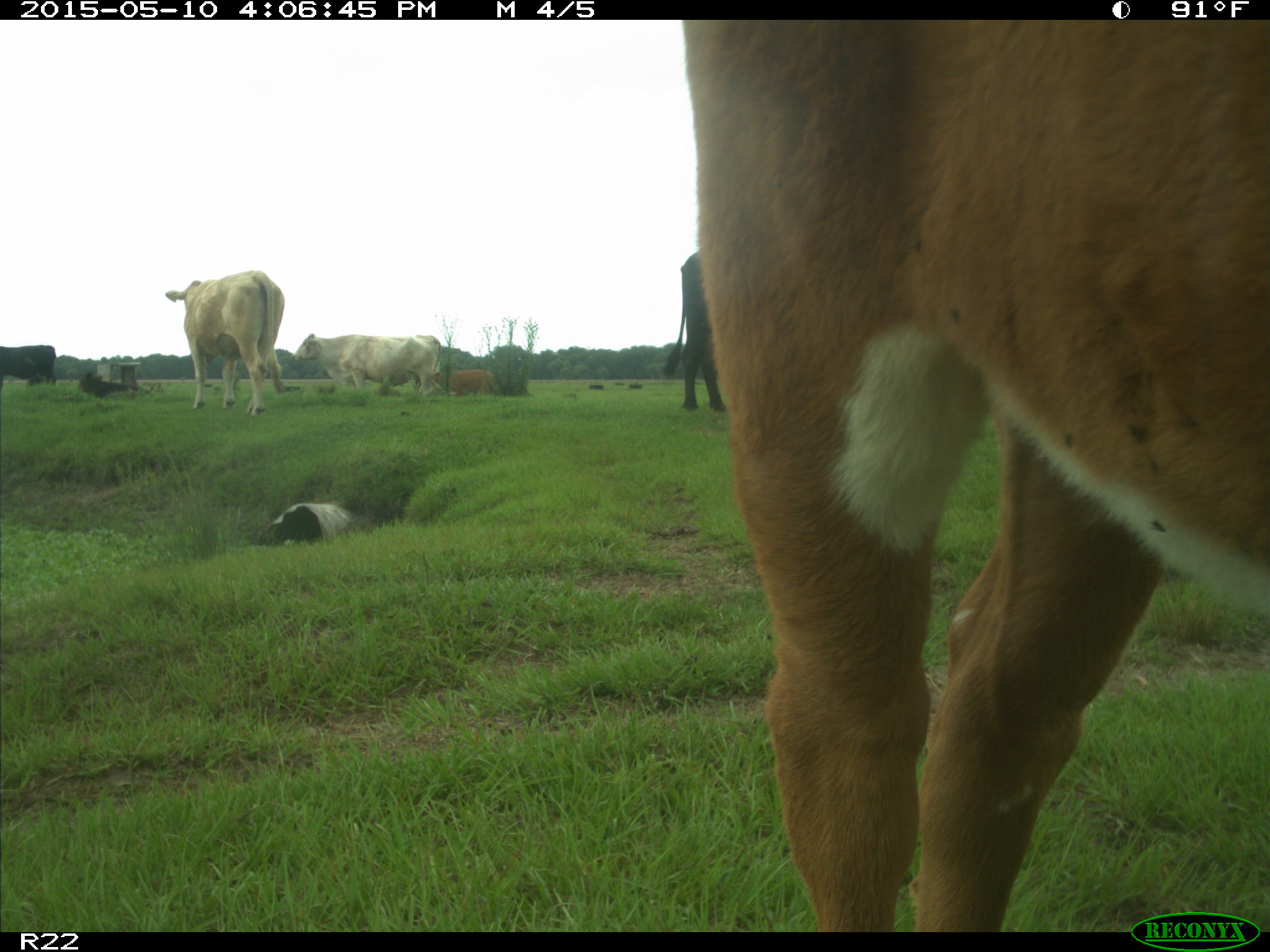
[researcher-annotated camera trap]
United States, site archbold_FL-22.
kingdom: Animalia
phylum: Chordata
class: Mammalia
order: Artiodactyla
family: Bovidae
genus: Bos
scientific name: Bos taurus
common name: domestic cow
Bos taurus (domestic cow).